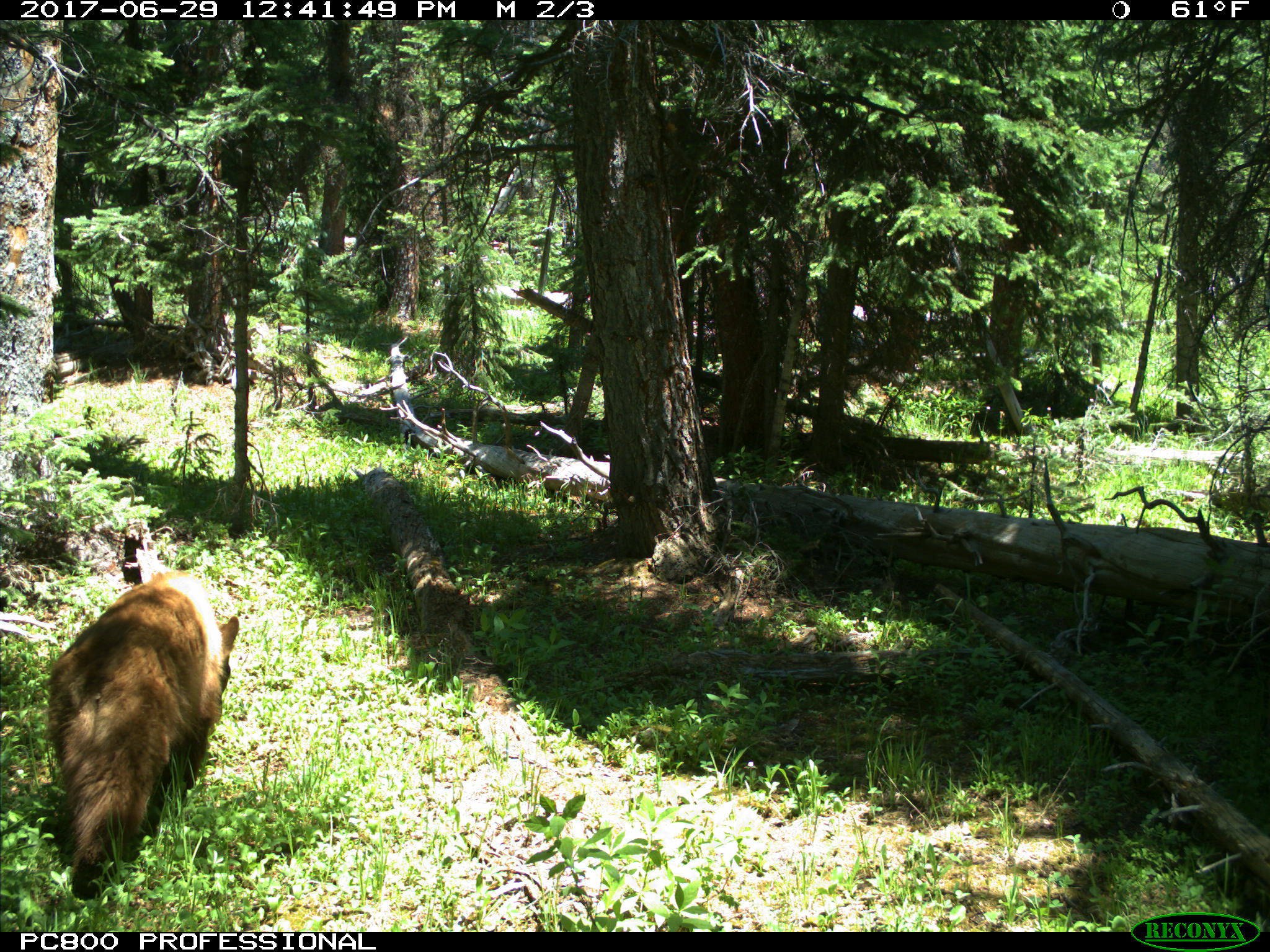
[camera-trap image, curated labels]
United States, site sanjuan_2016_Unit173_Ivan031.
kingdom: Animalia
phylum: Chordata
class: Mammalia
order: Carnivora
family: Ursidae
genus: Ursus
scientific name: Ursus americanus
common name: american black bear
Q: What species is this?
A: Ursus americanus (american black bear).